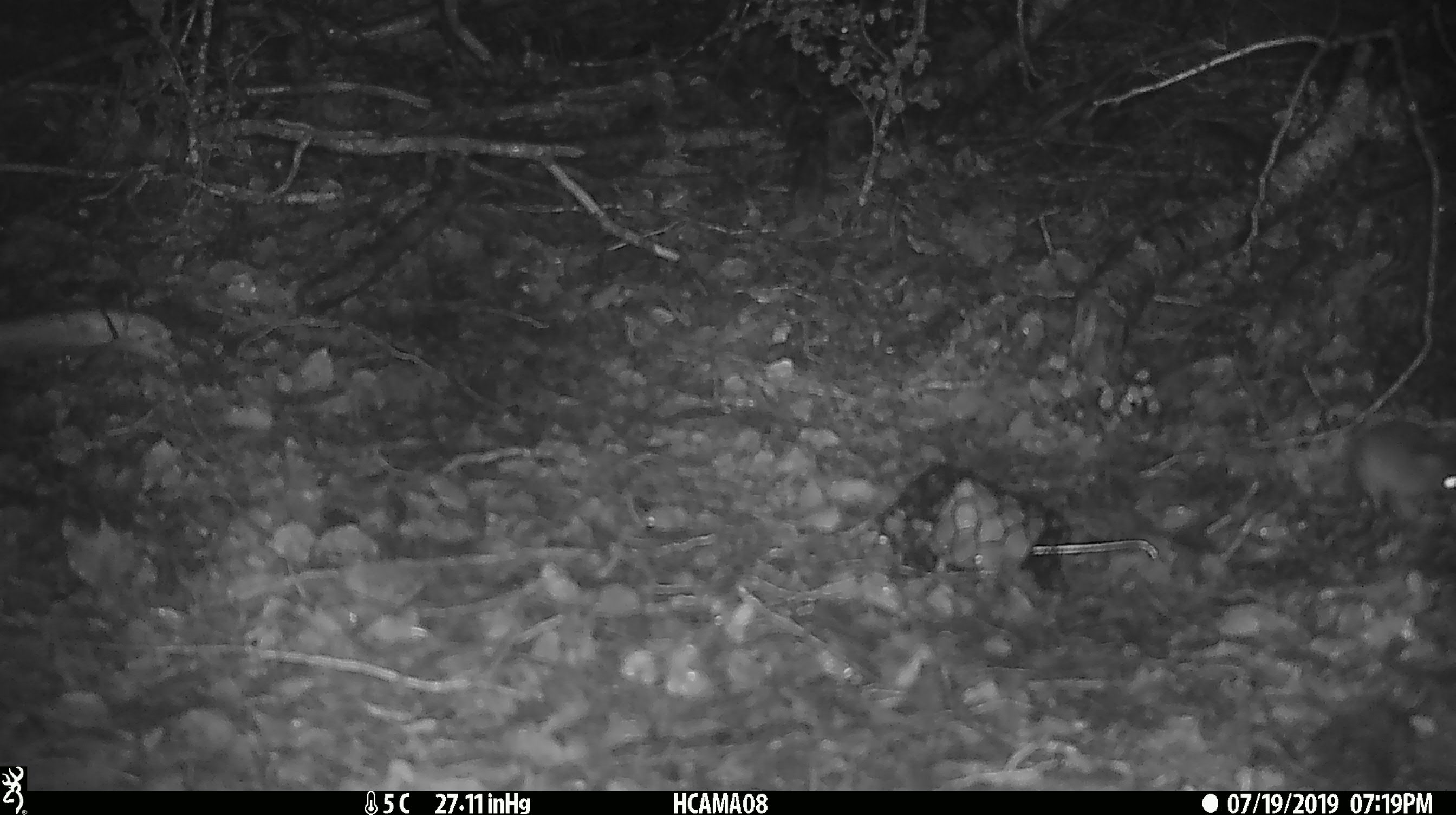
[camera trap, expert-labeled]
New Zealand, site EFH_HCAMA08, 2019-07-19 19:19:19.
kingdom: Animalia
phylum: Chordata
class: Mammalia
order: Rodentia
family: Muridae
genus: Mus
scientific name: Mus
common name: mouse